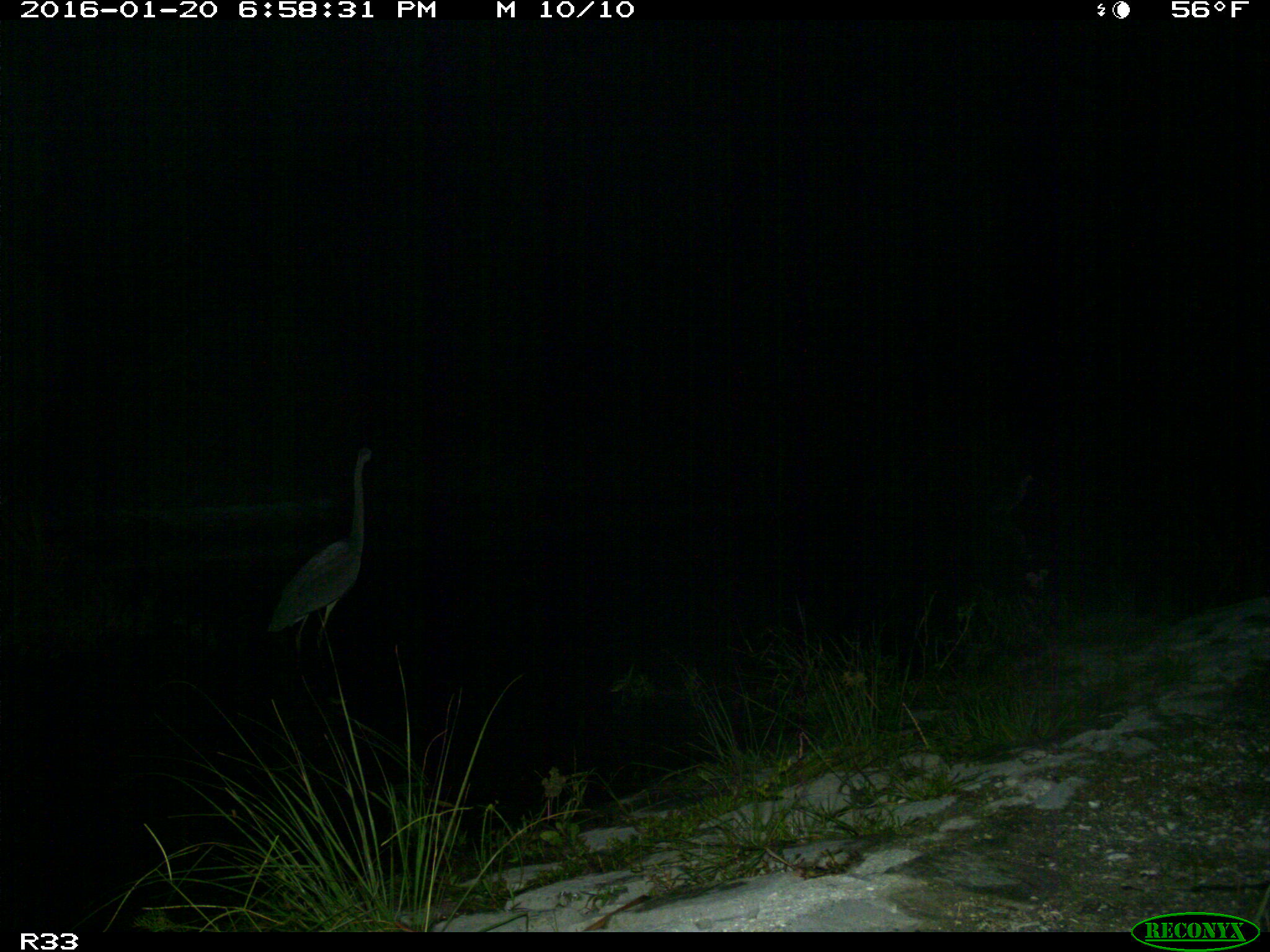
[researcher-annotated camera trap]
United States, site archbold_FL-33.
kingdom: Animalia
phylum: Chordata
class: Aves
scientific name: Aves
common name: birds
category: unidentified bird